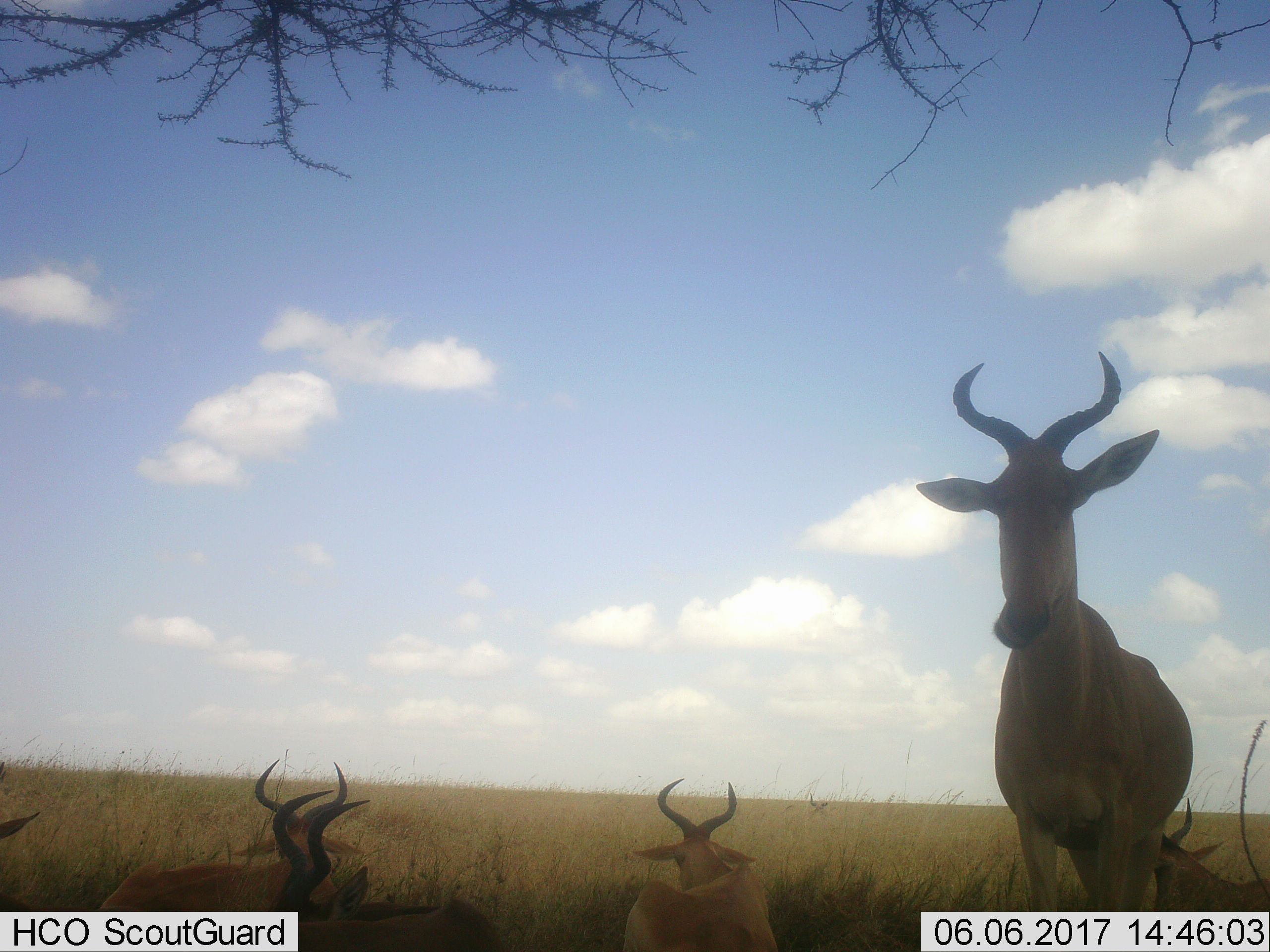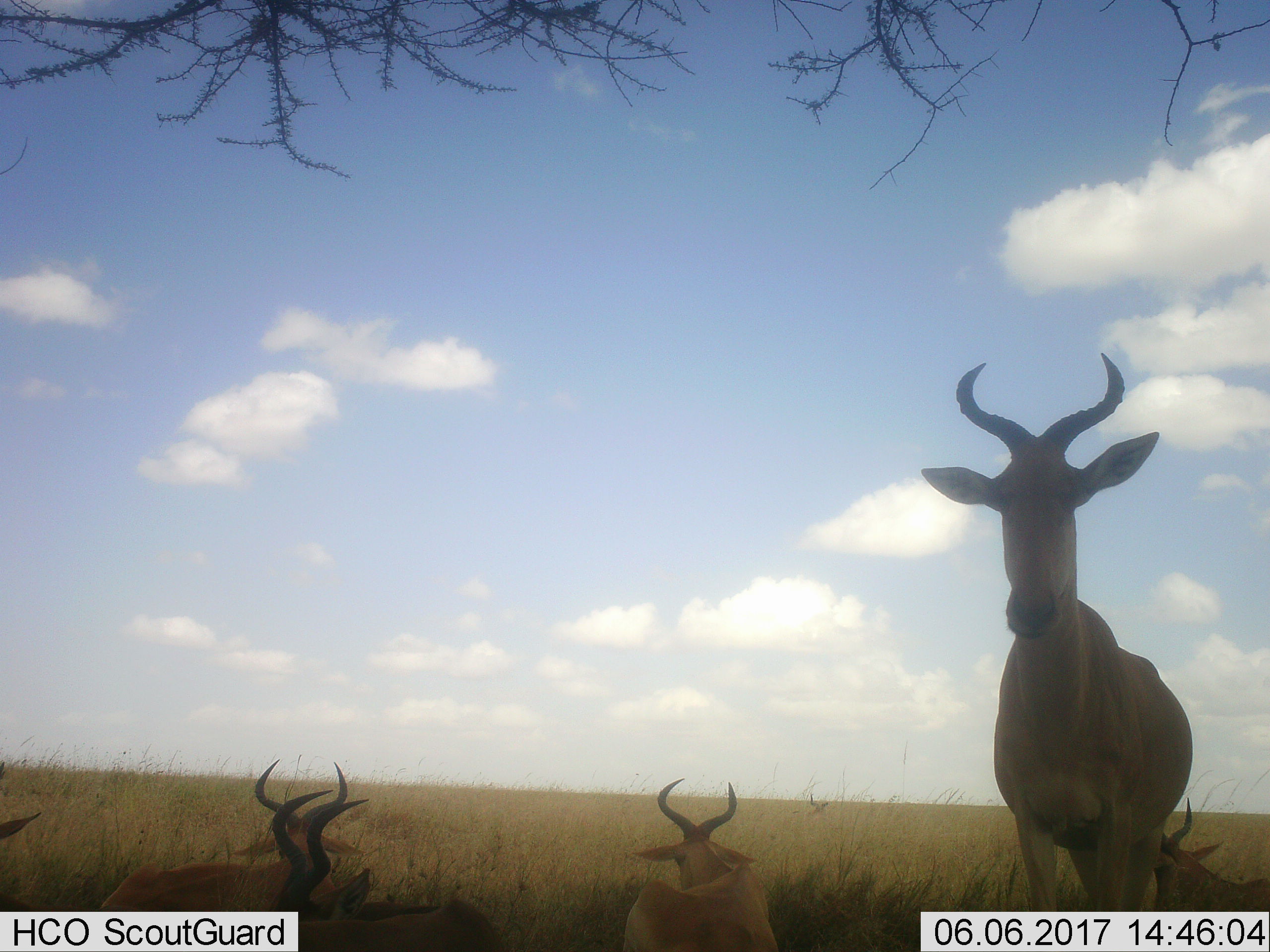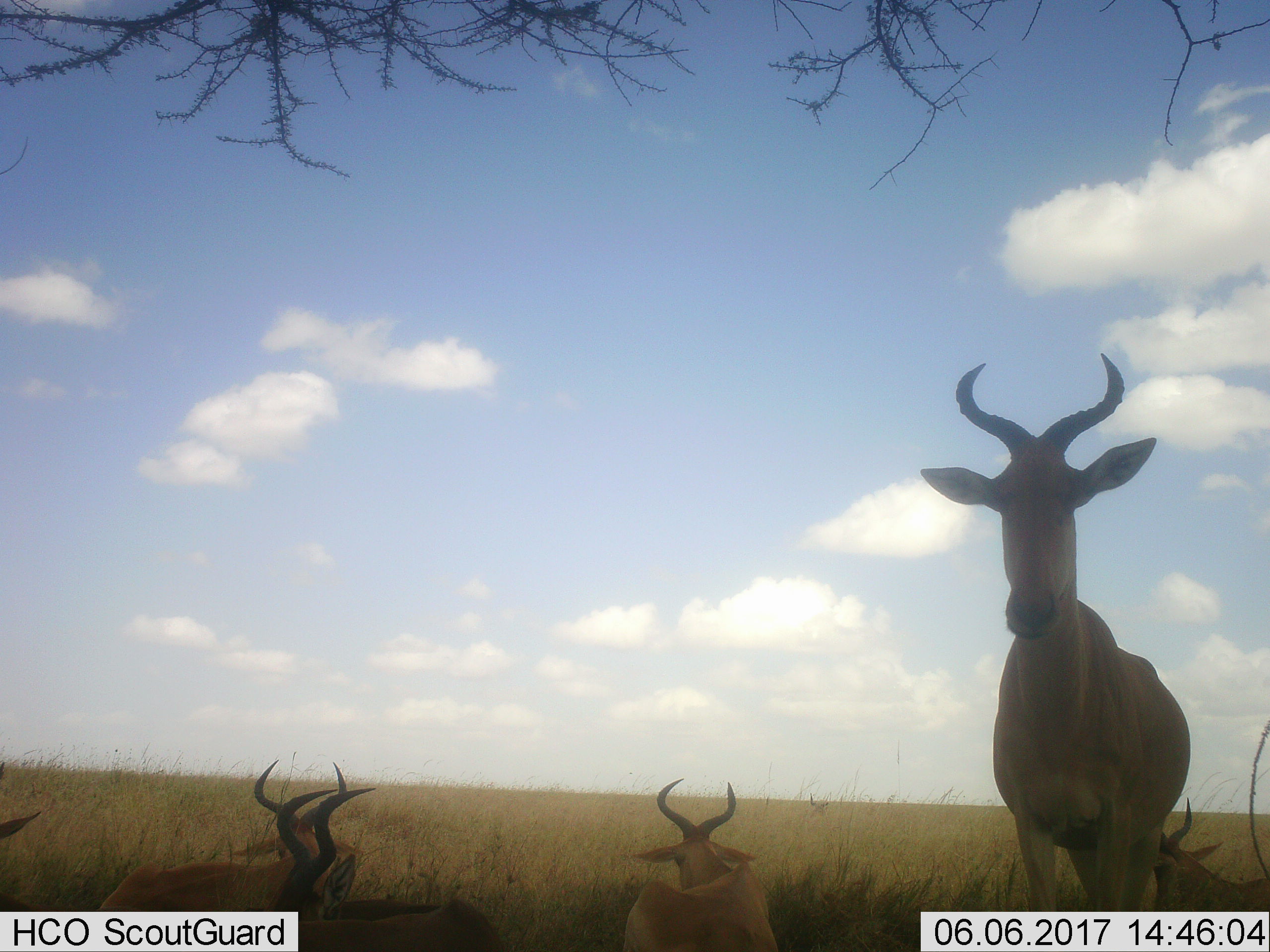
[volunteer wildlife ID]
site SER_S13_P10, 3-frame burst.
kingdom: Animalia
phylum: Chordata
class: Mammalia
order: Artiodactyla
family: Bovidae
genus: Alcelaphus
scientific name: Alcelaphus buselaphus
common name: hartebeest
Hartebeest (Alcelaphus buselaphus), count 6. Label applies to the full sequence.